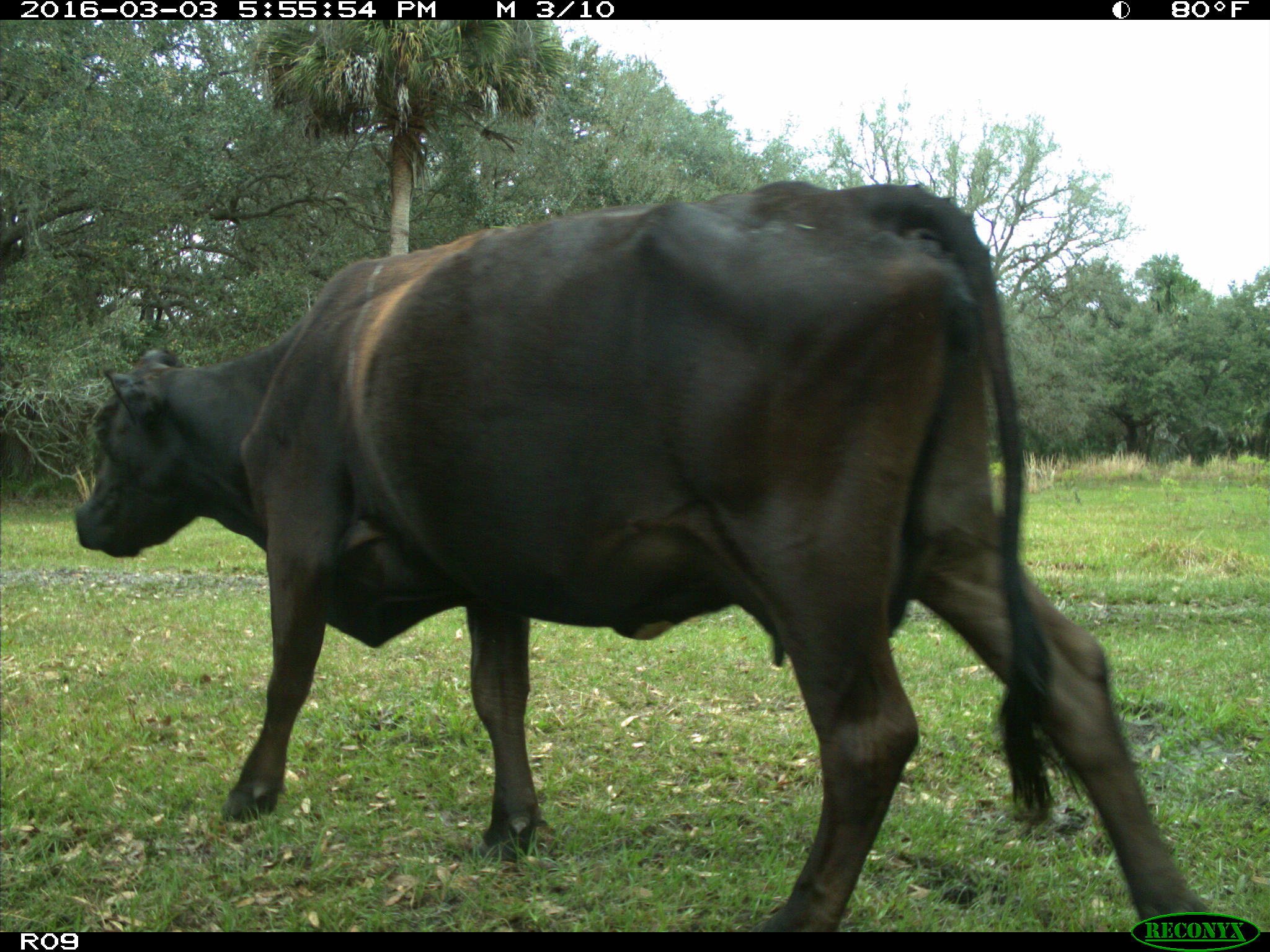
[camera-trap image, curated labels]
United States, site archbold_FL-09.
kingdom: Animalia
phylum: Chordata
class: Mammalia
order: Artiodactyla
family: Bovidae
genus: Bos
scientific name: Bos taurus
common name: domestic cow